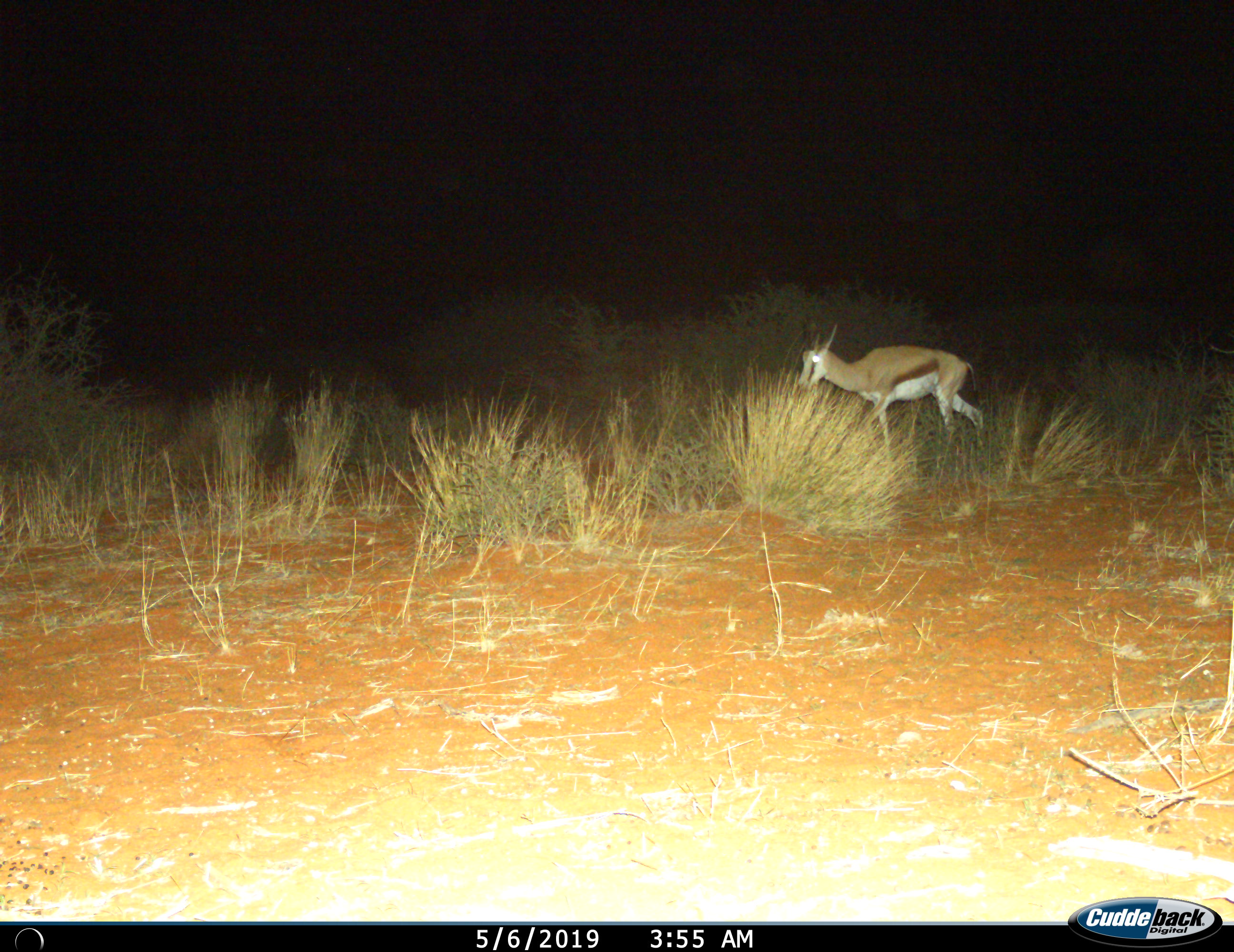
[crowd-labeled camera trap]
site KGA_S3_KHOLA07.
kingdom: Animalia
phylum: Chordata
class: Mammalia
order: Artiodactyla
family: Bovidae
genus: Antidorcas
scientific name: Antidorcas marsupialis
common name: springbok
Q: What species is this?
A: Springbok (Antidorcas marsupialis).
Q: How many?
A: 1.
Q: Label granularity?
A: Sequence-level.